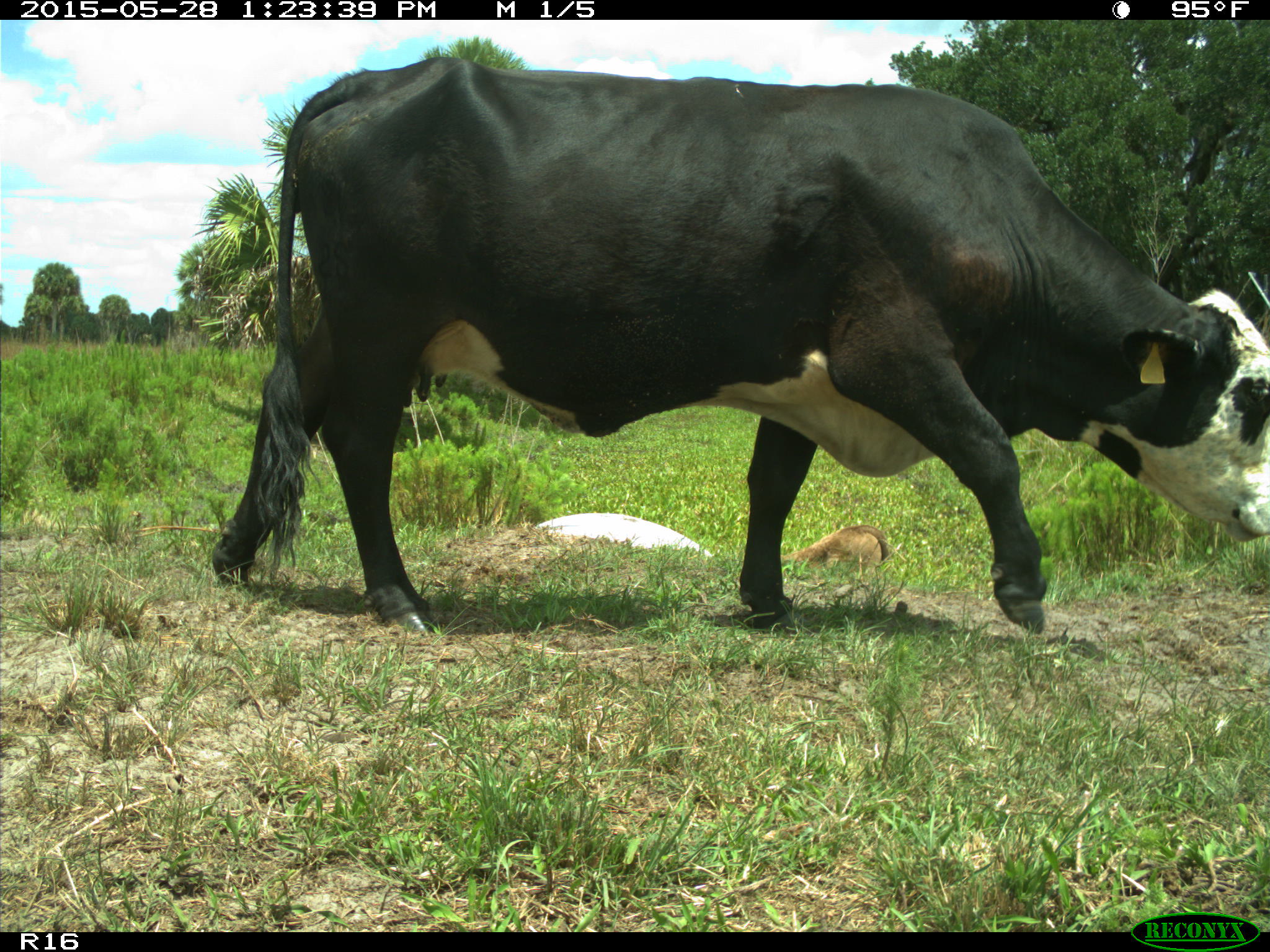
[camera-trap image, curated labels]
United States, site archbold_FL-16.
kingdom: Animalia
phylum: Chordata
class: Mammalia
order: Artiodactyla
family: Bovidae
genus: Bos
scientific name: Bos taurus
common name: domestic cow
Bos taurus (domestic cow).